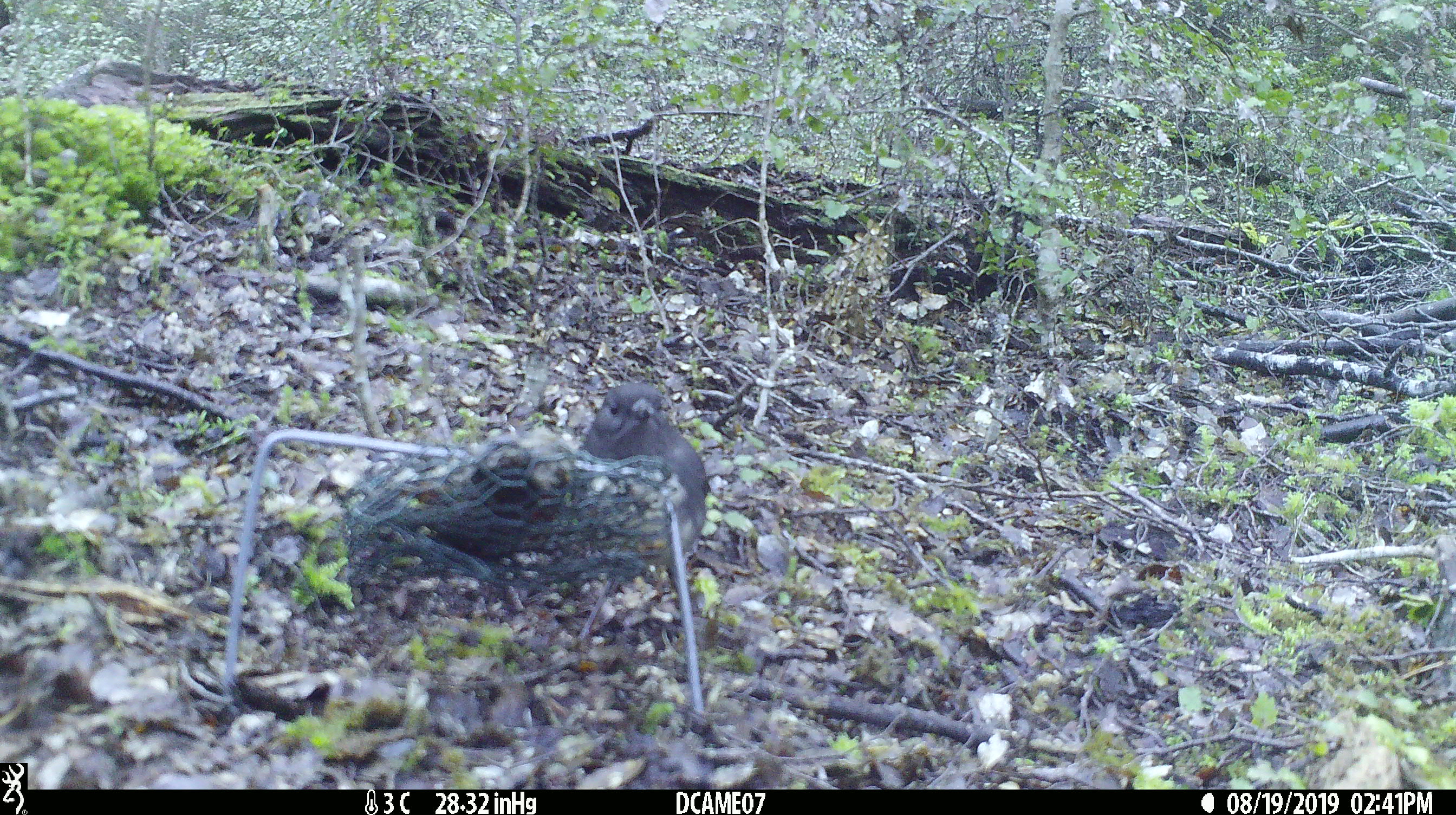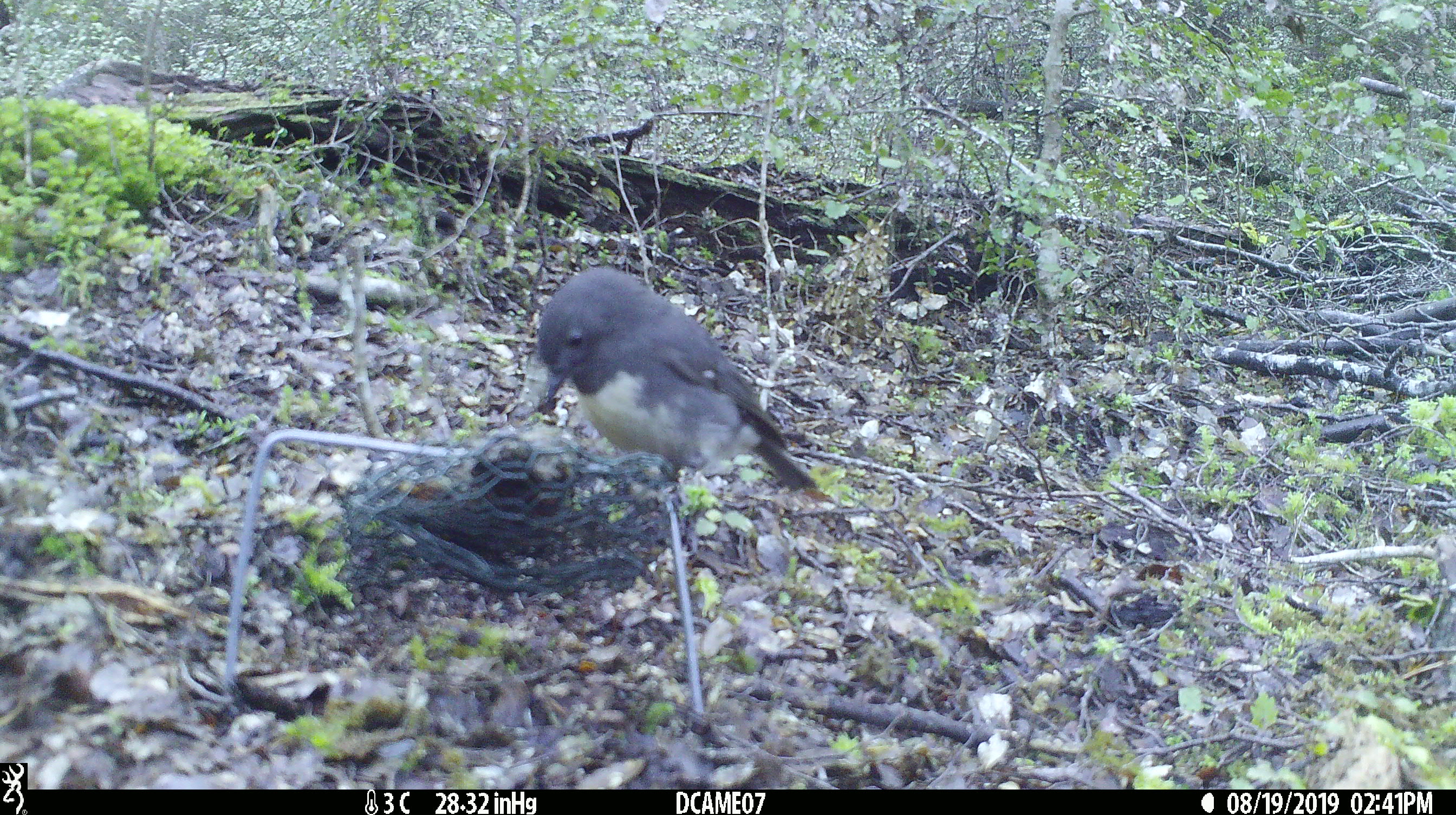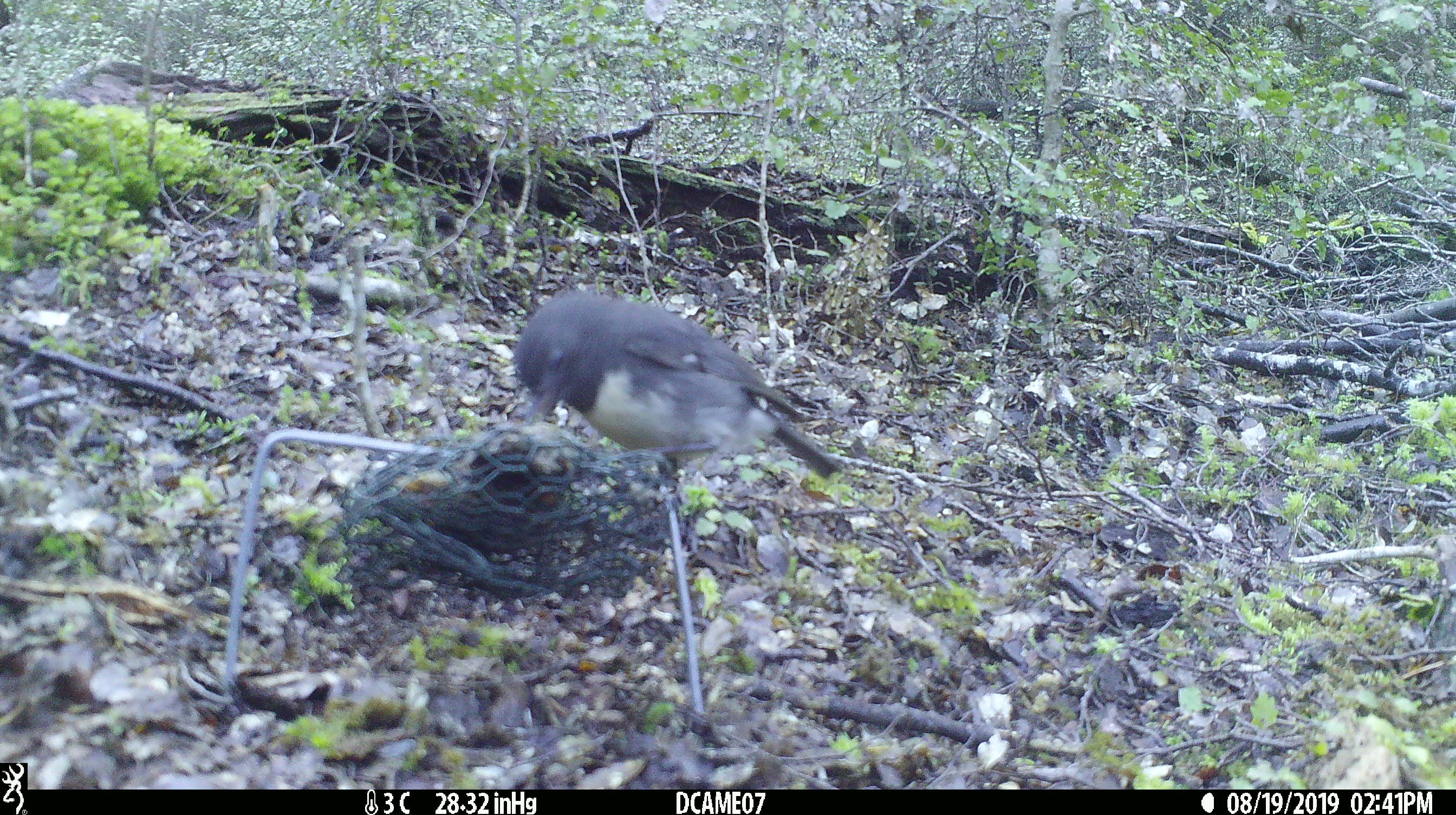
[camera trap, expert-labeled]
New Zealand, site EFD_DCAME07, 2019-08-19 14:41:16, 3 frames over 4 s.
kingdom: Animalia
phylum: Chordata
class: Aves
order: Passeriformes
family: Petroicidae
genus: Petroica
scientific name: Petroica australis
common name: new zealand robin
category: robin